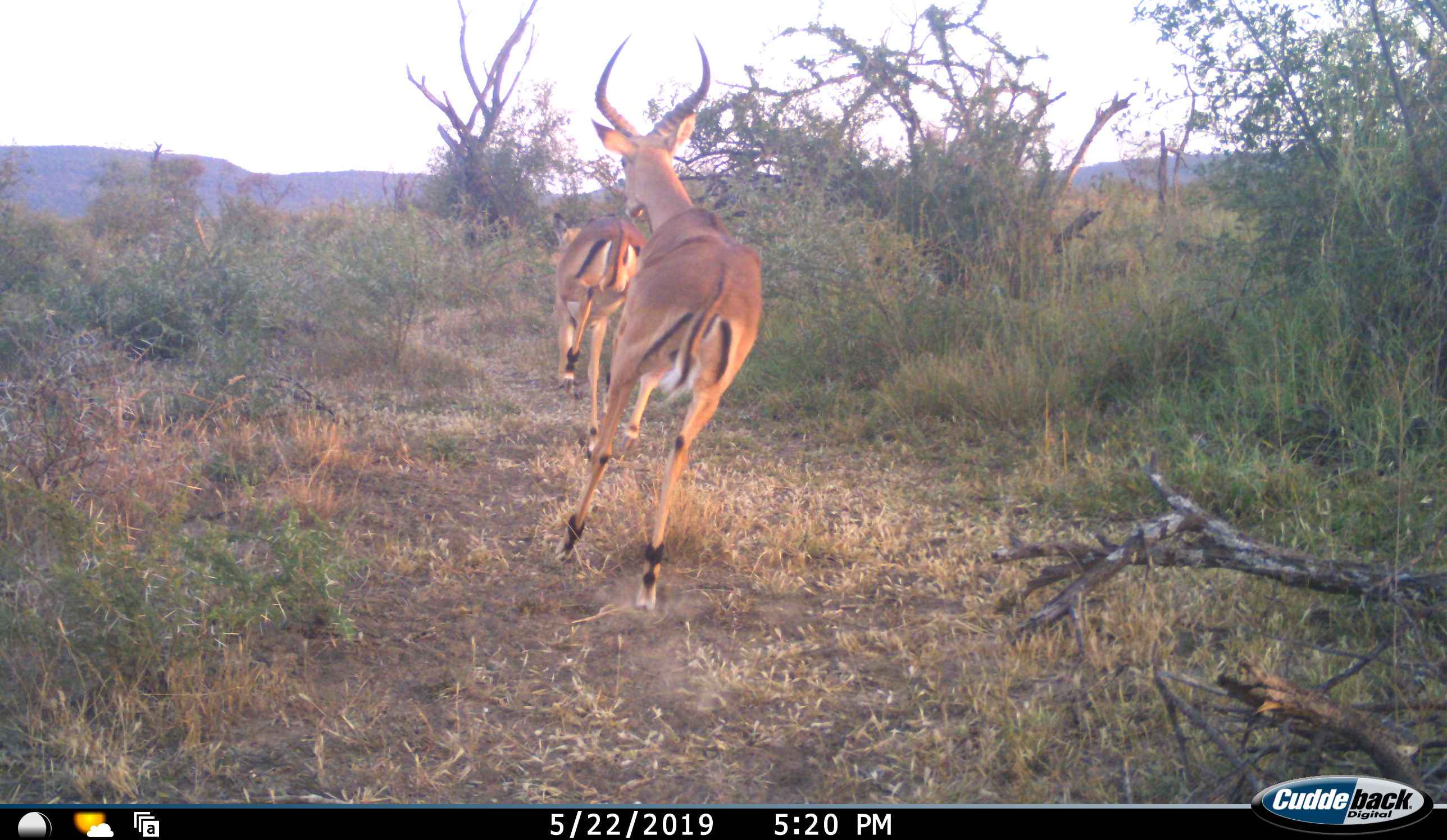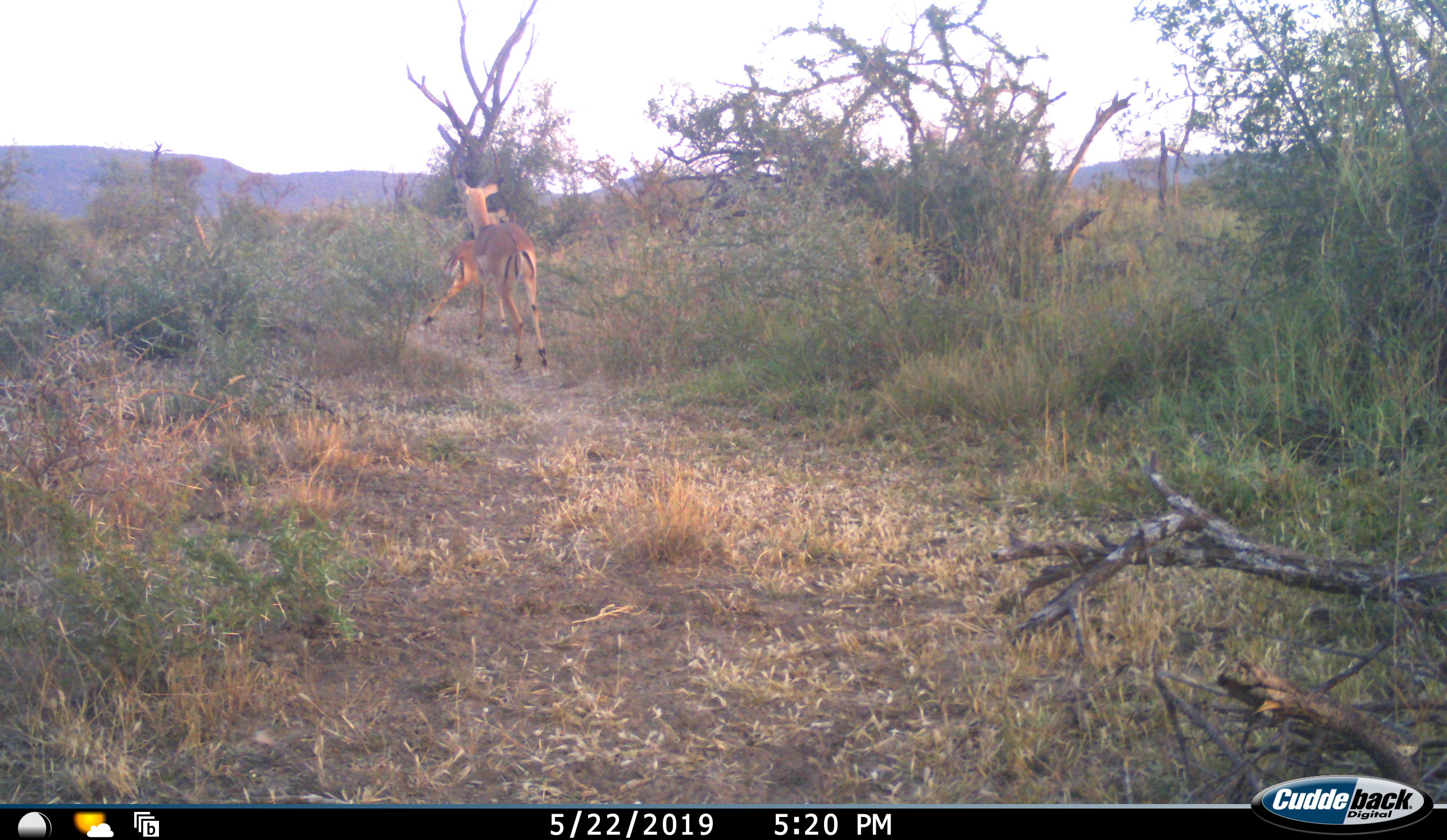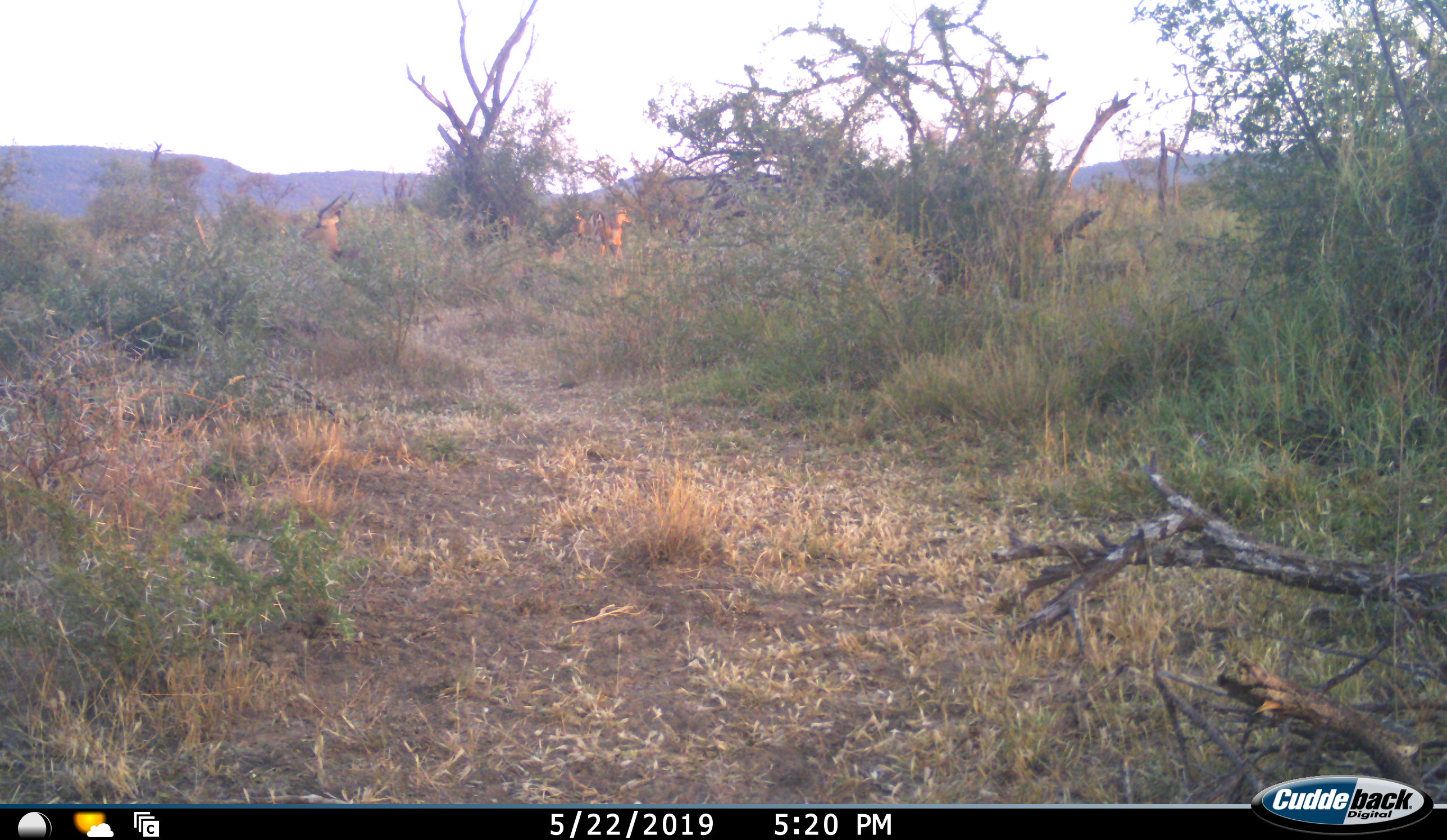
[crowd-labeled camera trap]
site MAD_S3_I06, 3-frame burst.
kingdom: Animalia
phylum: Chordata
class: Mammalia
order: Artiodactyla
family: Bovidae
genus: Aepyceros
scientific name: Aepyceros melampus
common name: impala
Impala (Aepyceros melampus), count 2. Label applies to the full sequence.